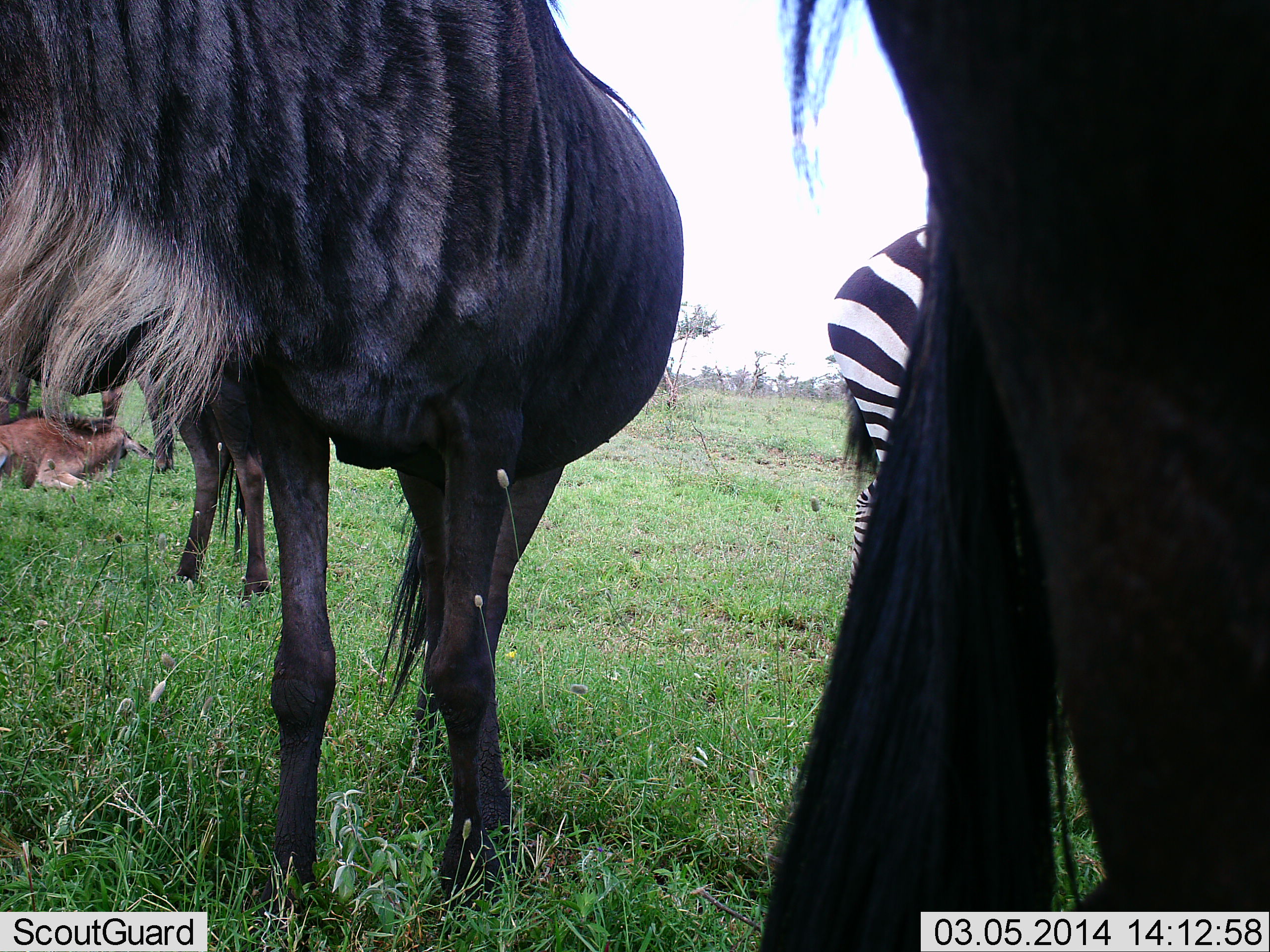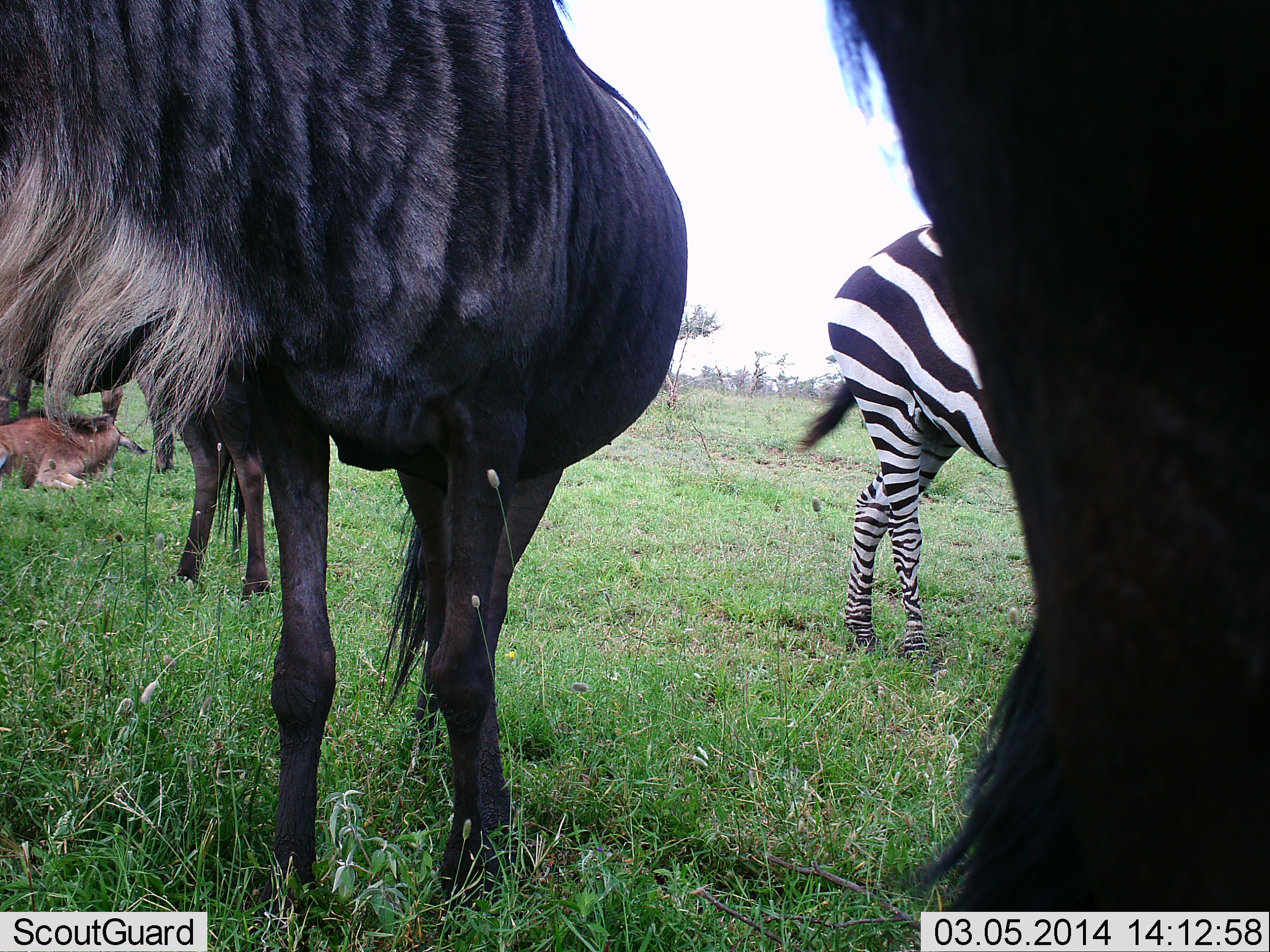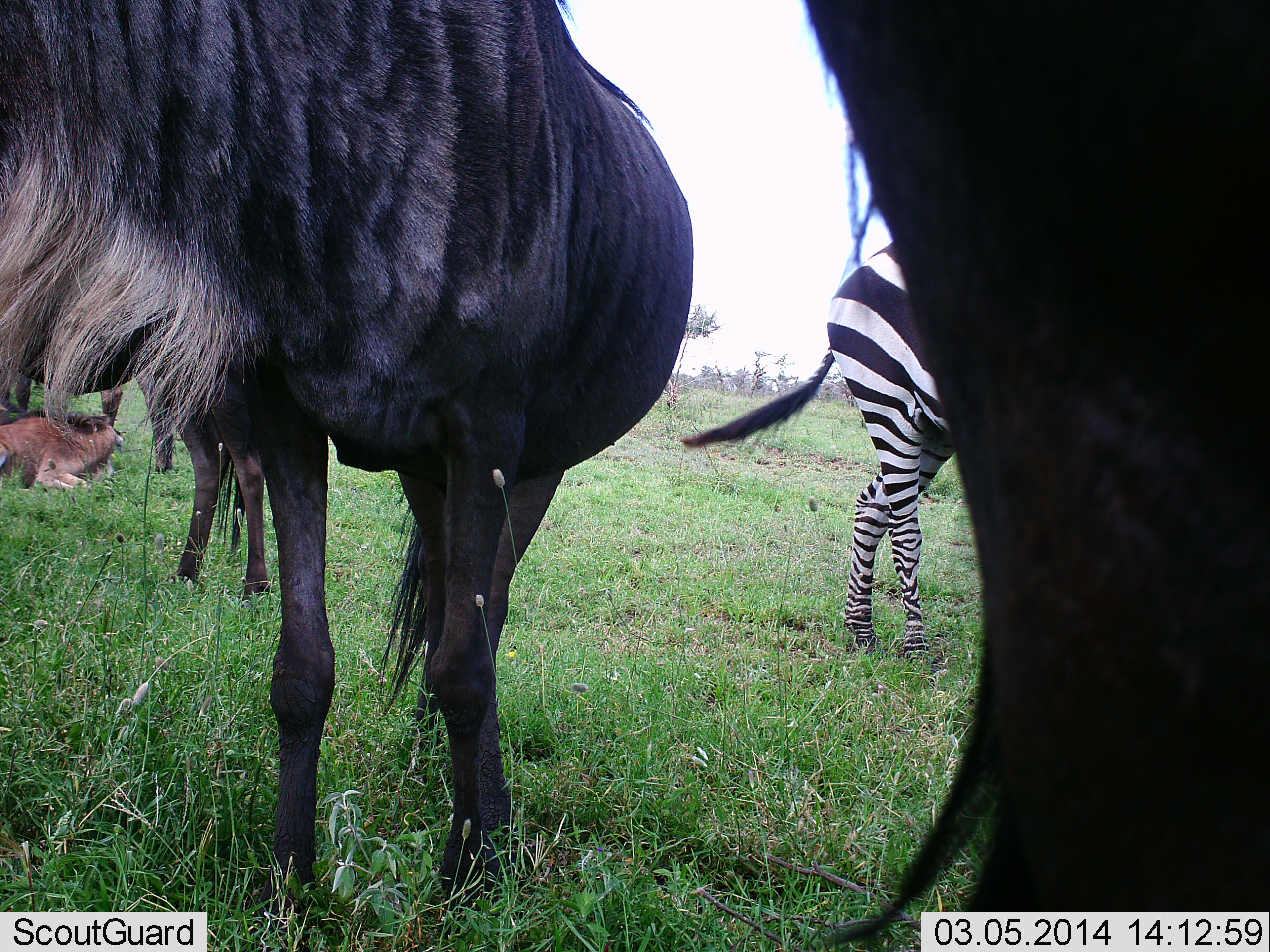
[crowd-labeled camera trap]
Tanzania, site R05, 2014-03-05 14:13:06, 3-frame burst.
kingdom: Animalia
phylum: Chordata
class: Mammalia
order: Artiodactyla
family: Bovidae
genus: Connochaetes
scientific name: Connochaetes taurinus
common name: blue wildebeest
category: wildebeest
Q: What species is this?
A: Wildebeest (blue wildebeest) (Connochaetes taurinus).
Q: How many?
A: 4.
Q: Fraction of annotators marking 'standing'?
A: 100%.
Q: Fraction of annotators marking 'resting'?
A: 60%.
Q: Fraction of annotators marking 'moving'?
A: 0%.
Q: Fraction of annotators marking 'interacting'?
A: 0%.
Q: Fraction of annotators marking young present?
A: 70%.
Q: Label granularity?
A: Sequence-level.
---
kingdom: Animalia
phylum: Chordata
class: Mammalia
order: Perissodactyla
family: Equidae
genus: Equus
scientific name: Equus quagga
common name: plains zebra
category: zebra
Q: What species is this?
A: Zebra (plains zebra) (Equus quagga).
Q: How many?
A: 1.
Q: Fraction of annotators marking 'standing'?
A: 100%.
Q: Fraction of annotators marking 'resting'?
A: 0%.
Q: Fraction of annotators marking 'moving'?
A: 0%.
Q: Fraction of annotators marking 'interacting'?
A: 0%.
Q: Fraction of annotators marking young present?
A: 0%.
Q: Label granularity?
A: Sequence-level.